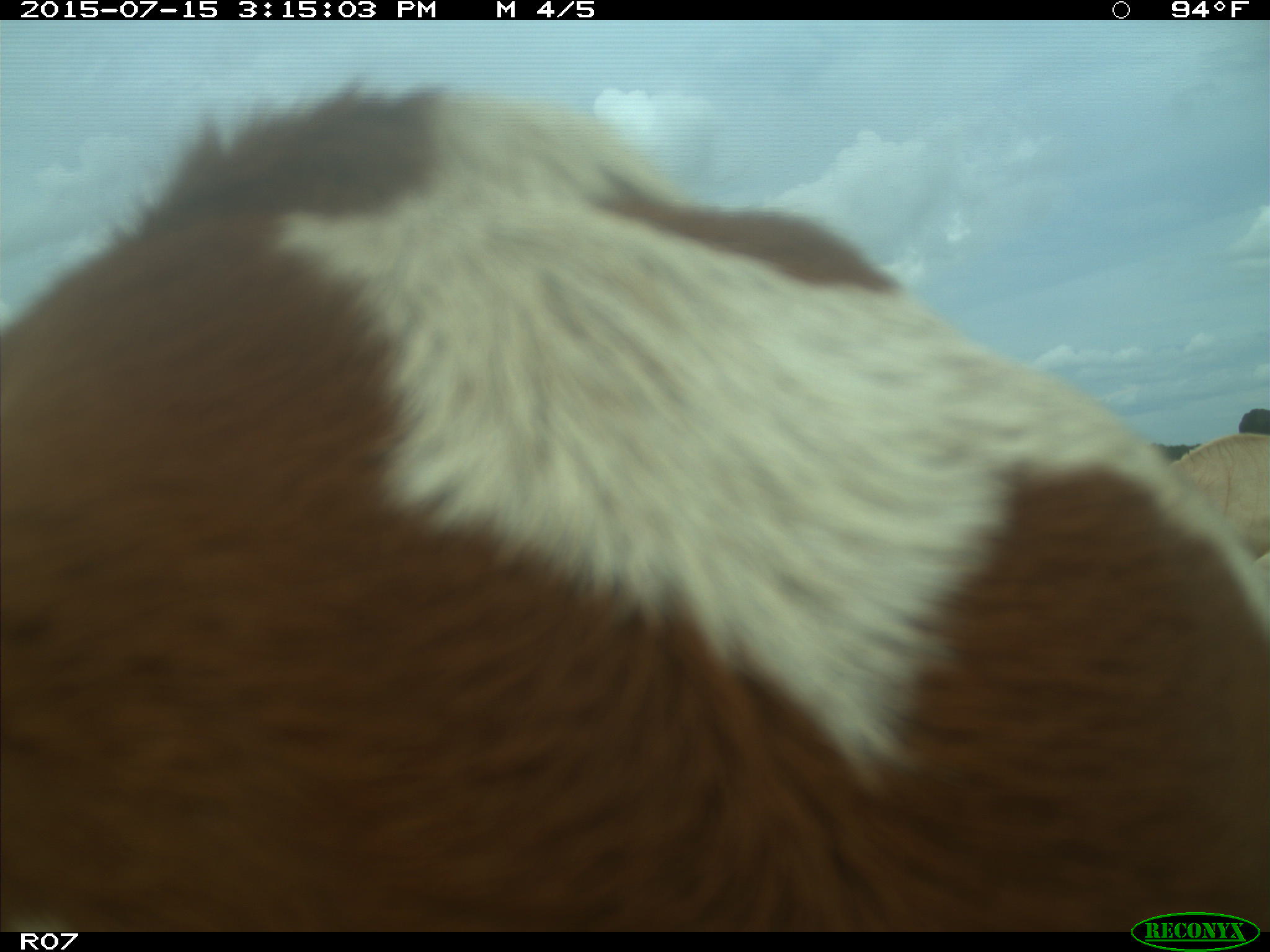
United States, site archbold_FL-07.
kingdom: Animalia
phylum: Chordata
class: Mammalia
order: Artiodactyla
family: Bovidae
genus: Bos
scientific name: Bos taurus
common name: domestic cow